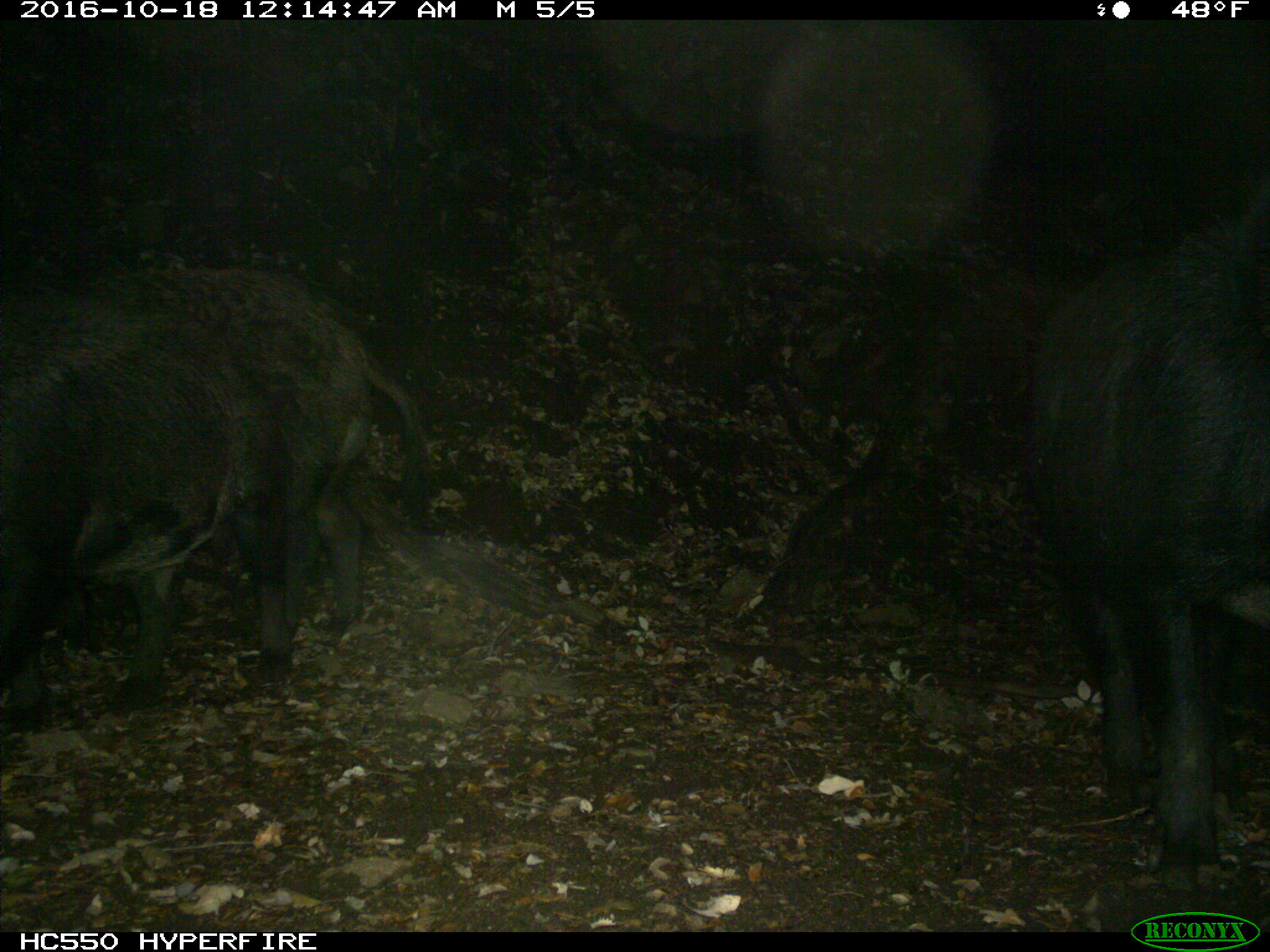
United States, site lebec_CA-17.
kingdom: Animalia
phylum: Chordata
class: Mammalia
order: Artiodactyla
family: Suidae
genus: Sus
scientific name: Sus scrofa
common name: wild boar